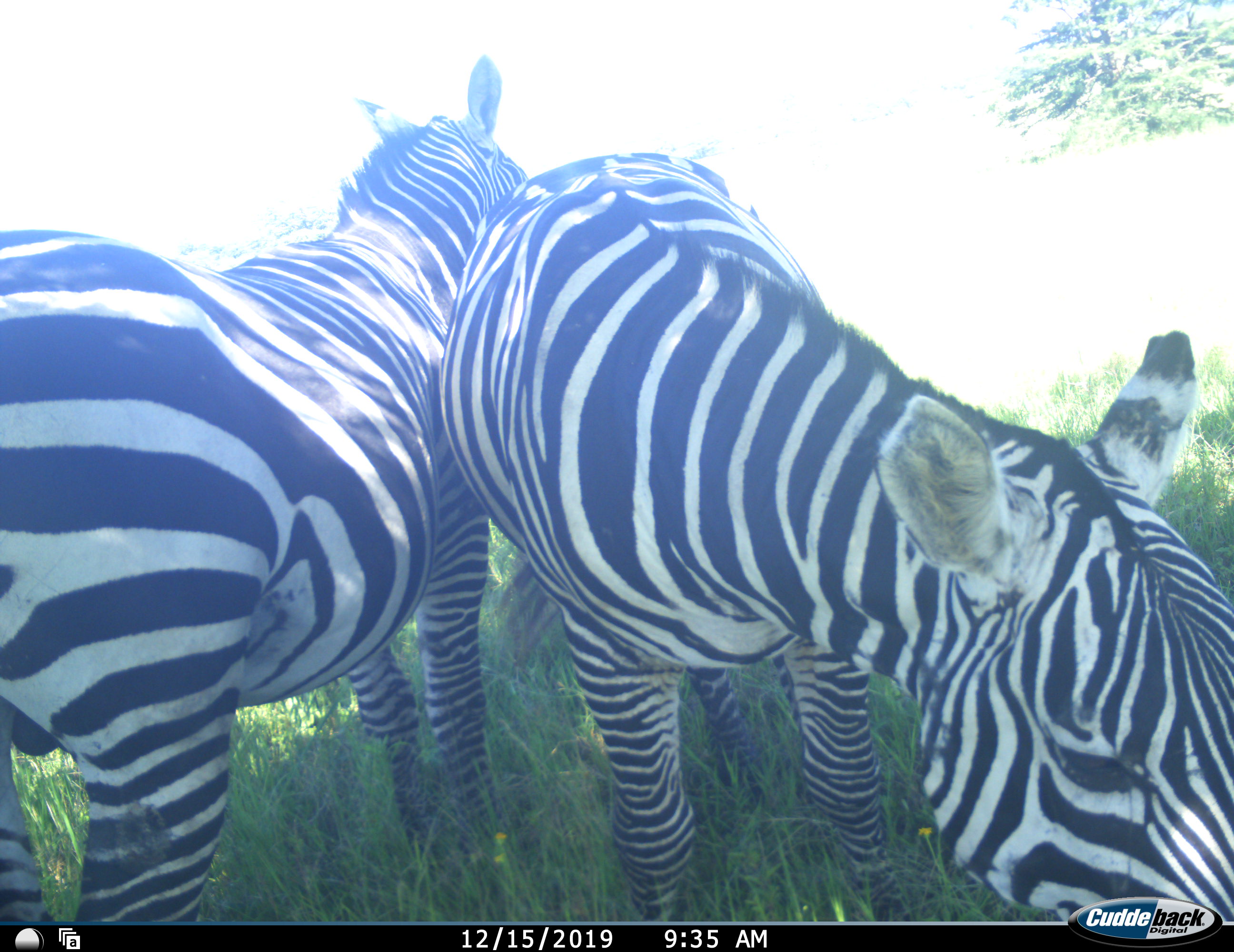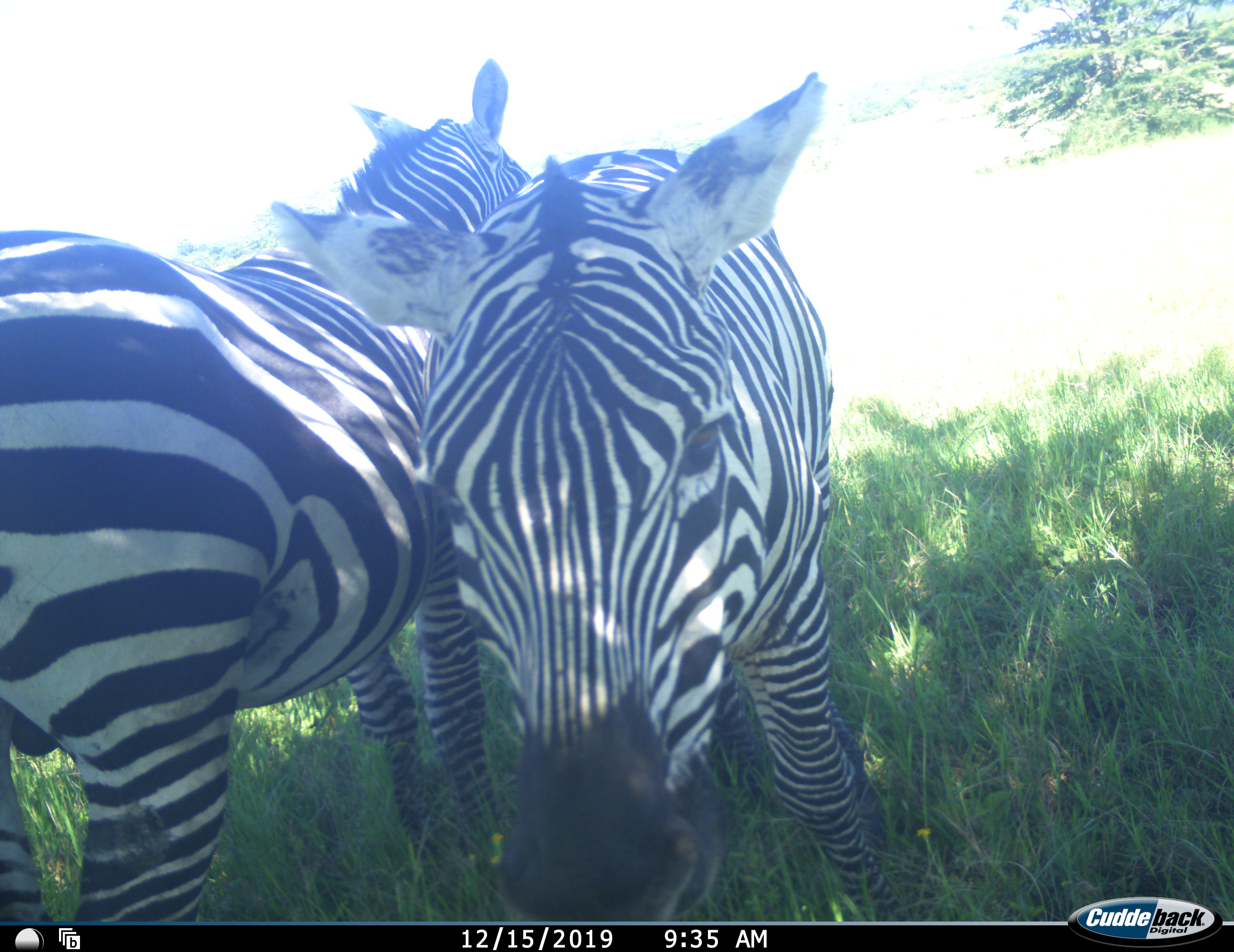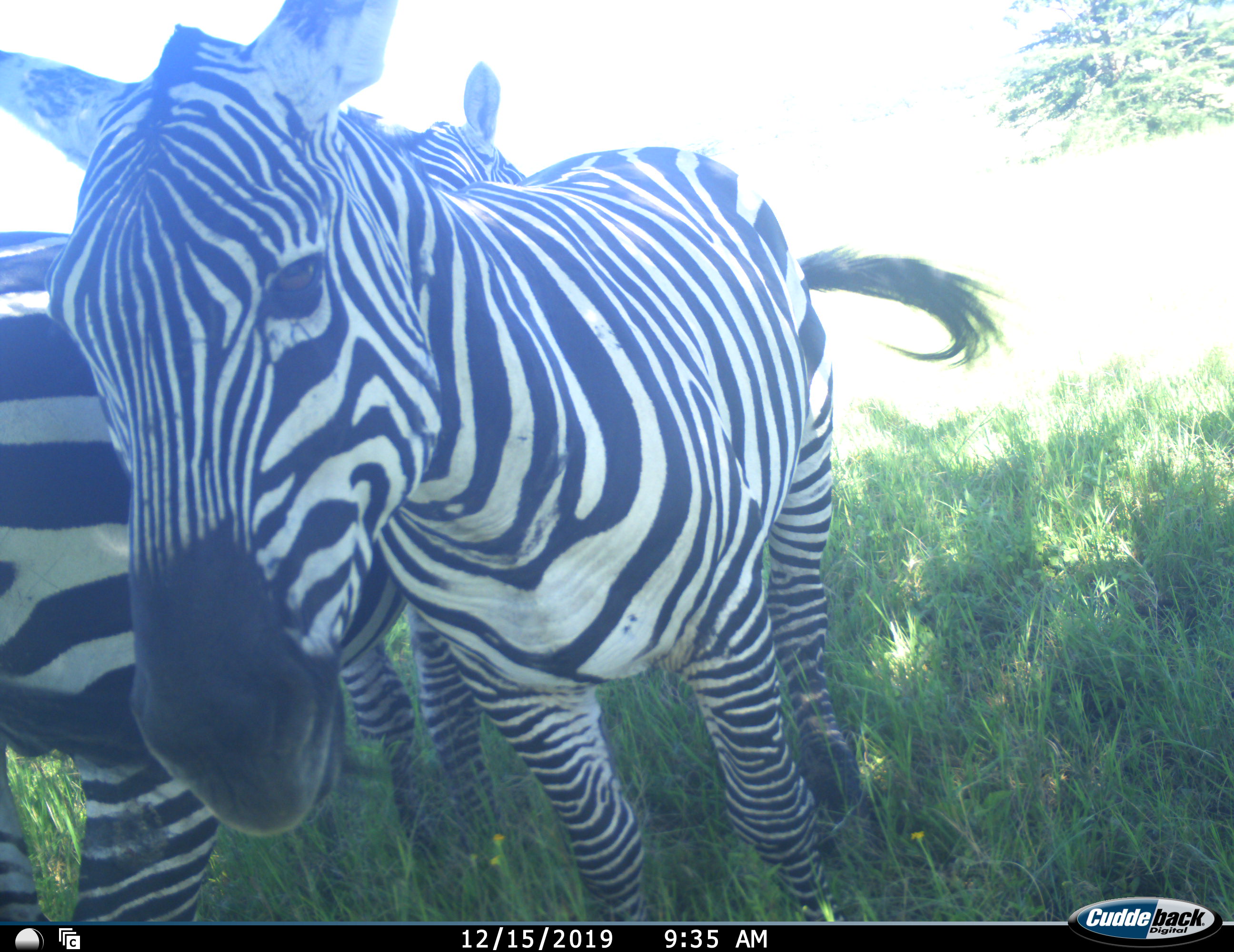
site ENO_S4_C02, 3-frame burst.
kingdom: Animalia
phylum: Chordata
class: Mammalia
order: Perissodactyla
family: Equidae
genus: Equus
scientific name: Equus quagga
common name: plains zebra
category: zebraplains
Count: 2.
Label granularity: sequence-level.